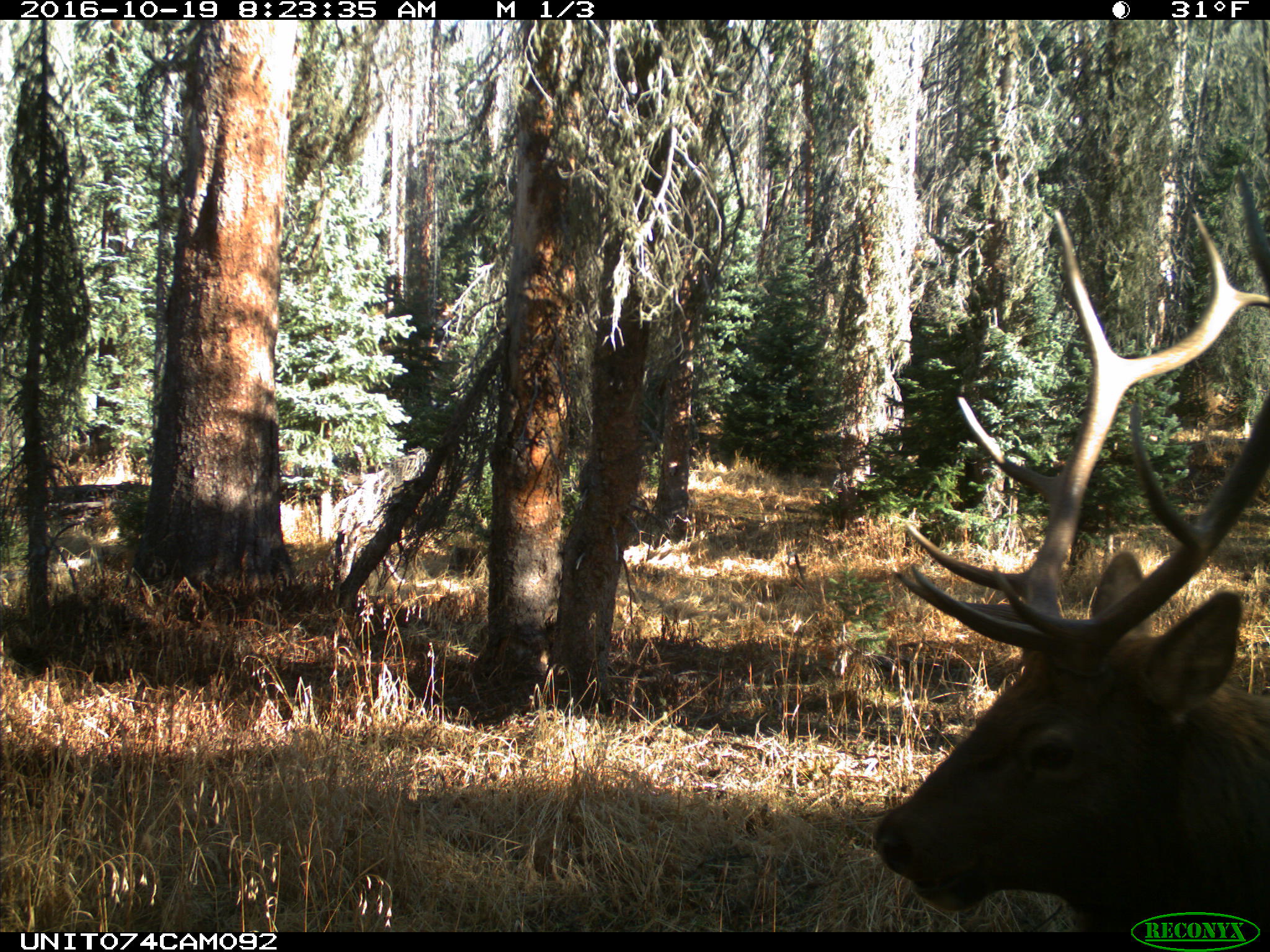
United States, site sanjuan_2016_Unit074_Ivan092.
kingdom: Animalia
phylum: Chordata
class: Mammalia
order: Artiodactyla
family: Cervidae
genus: Cervus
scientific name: Cervus elaphus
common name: red deer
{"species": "Cervus elaphus (red deer)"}